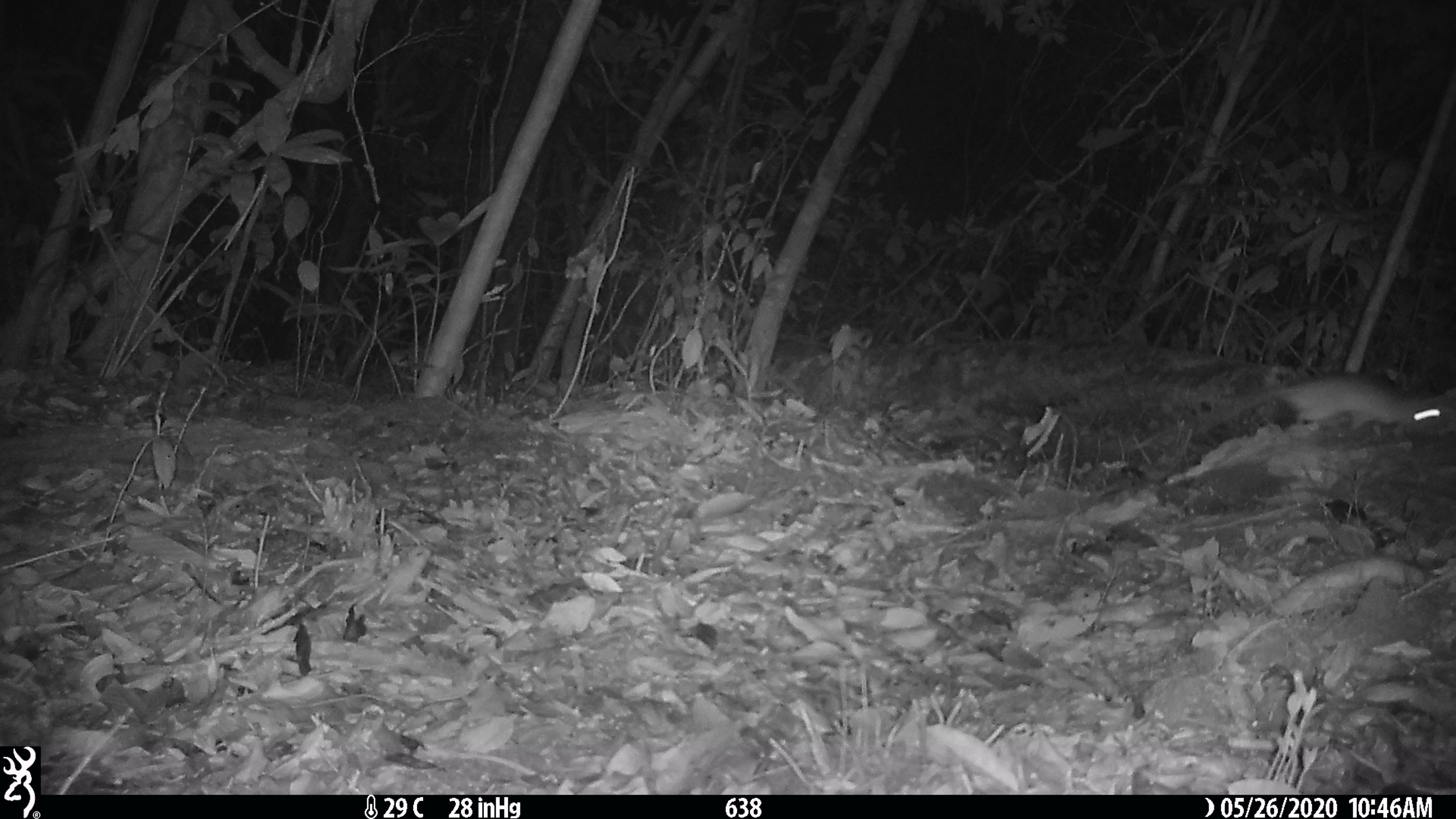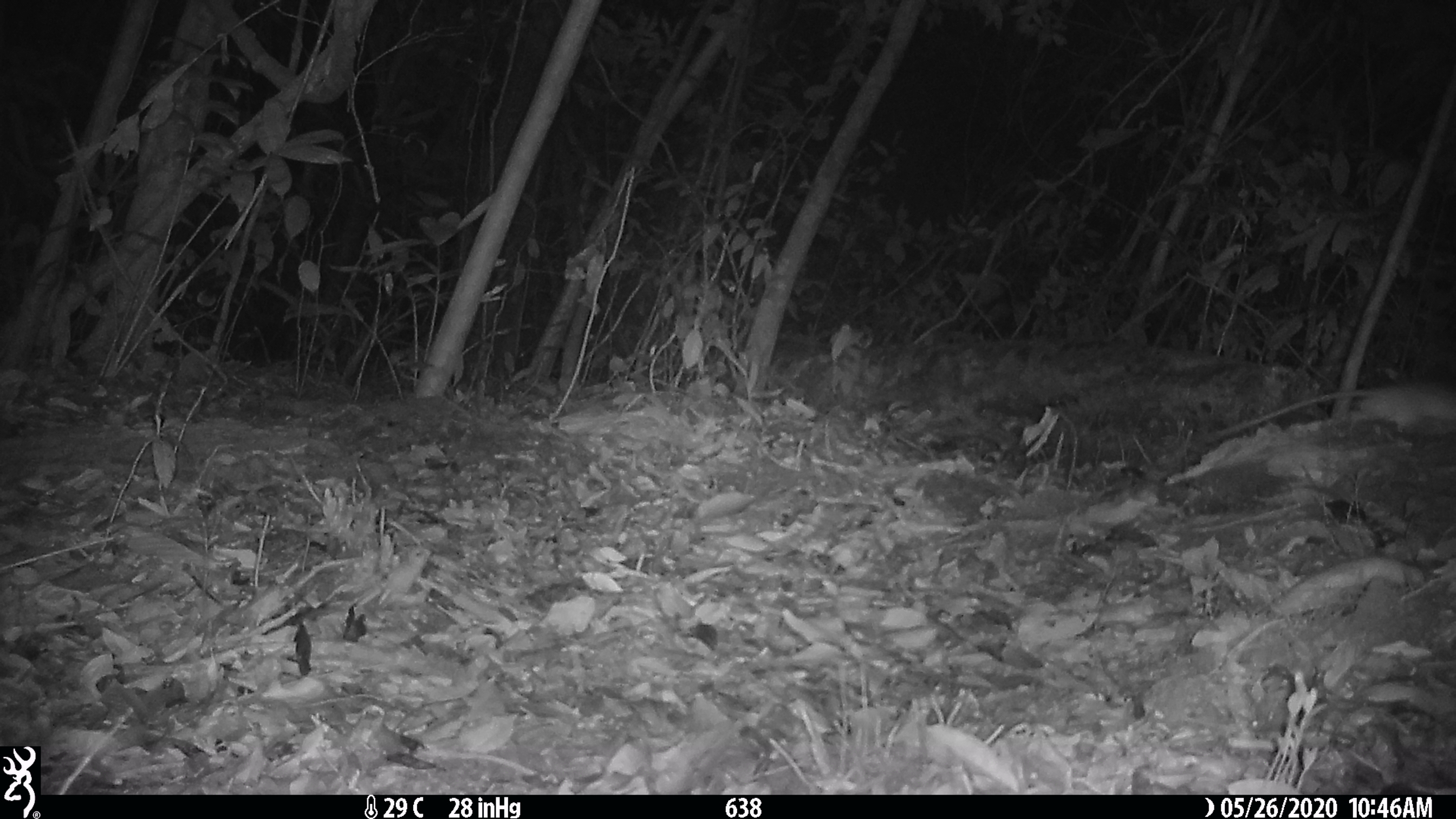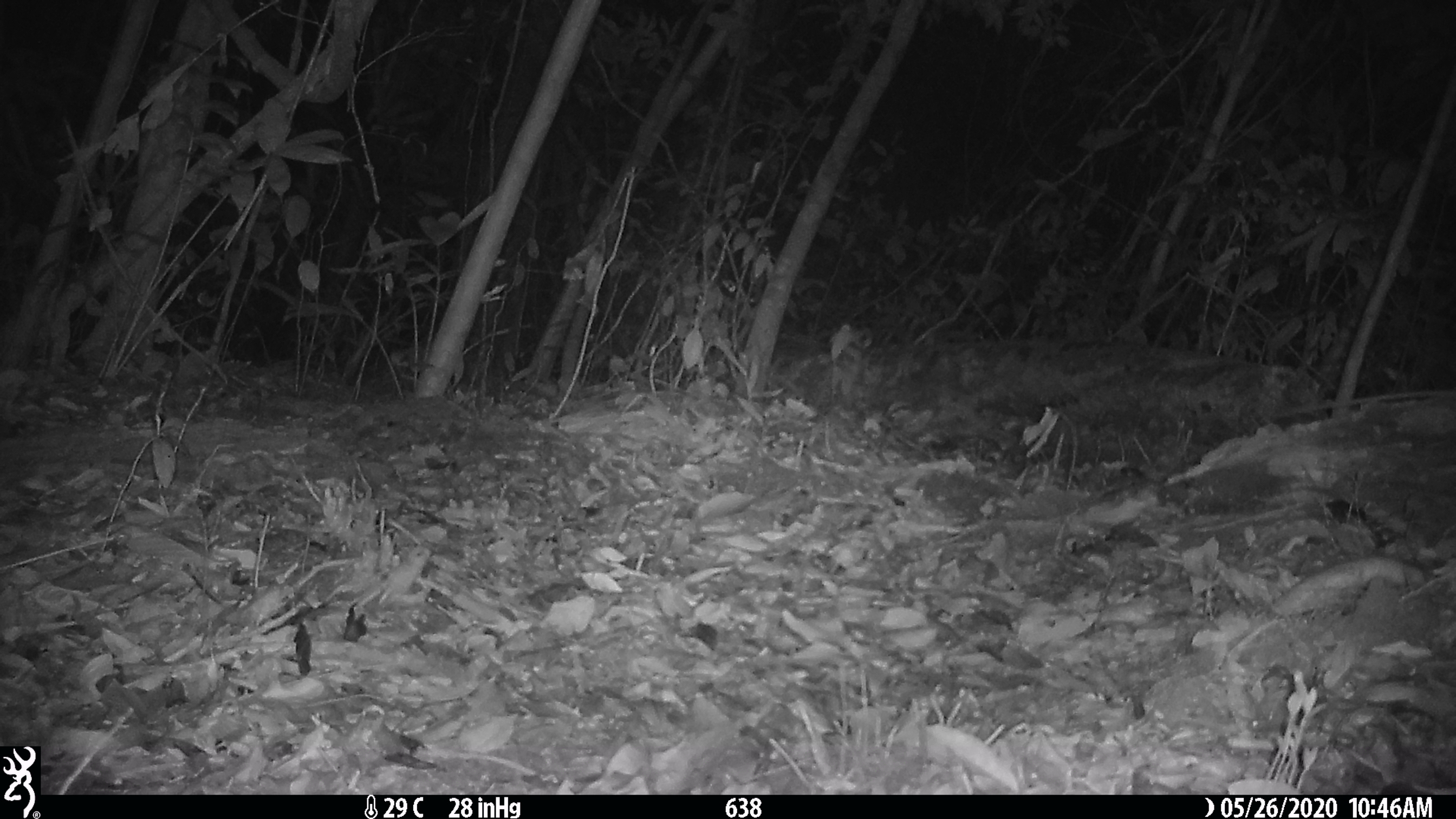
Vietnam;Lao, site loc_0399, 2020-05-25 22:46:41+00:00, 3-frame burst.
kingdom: Animalia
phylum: Chordata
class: Mammalia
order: Rodentia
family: Muridae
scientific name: Muridae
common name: old-world mice and rats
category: unidentified murid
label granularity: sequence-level